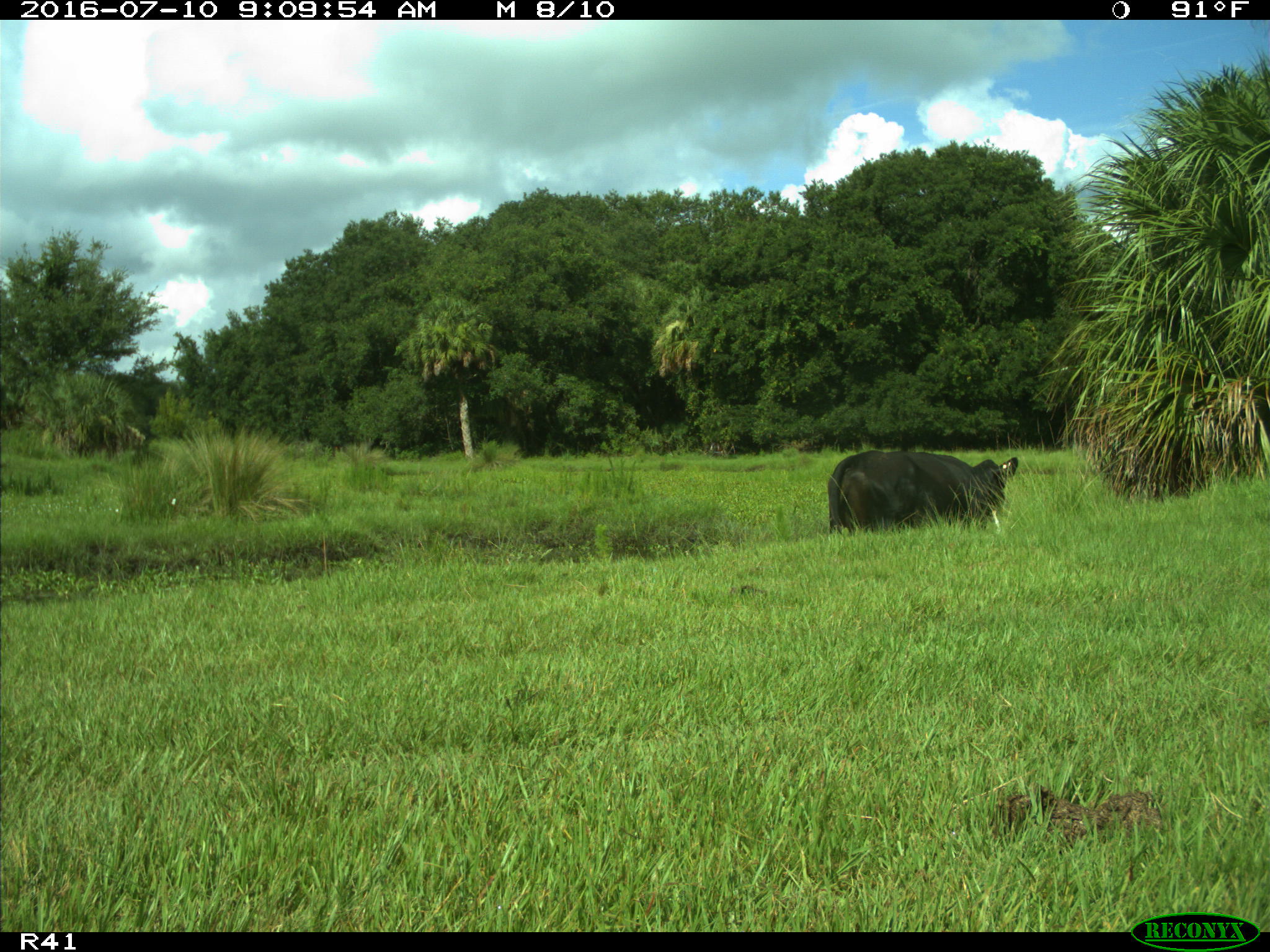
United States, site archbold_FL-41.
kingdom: Animalia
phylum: Chordata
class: Mammalia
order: Artiodactyla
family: Bovidae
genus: Bos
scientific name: Bos taurus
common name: domestic cow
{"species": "Bos taurus (domestic cow)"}